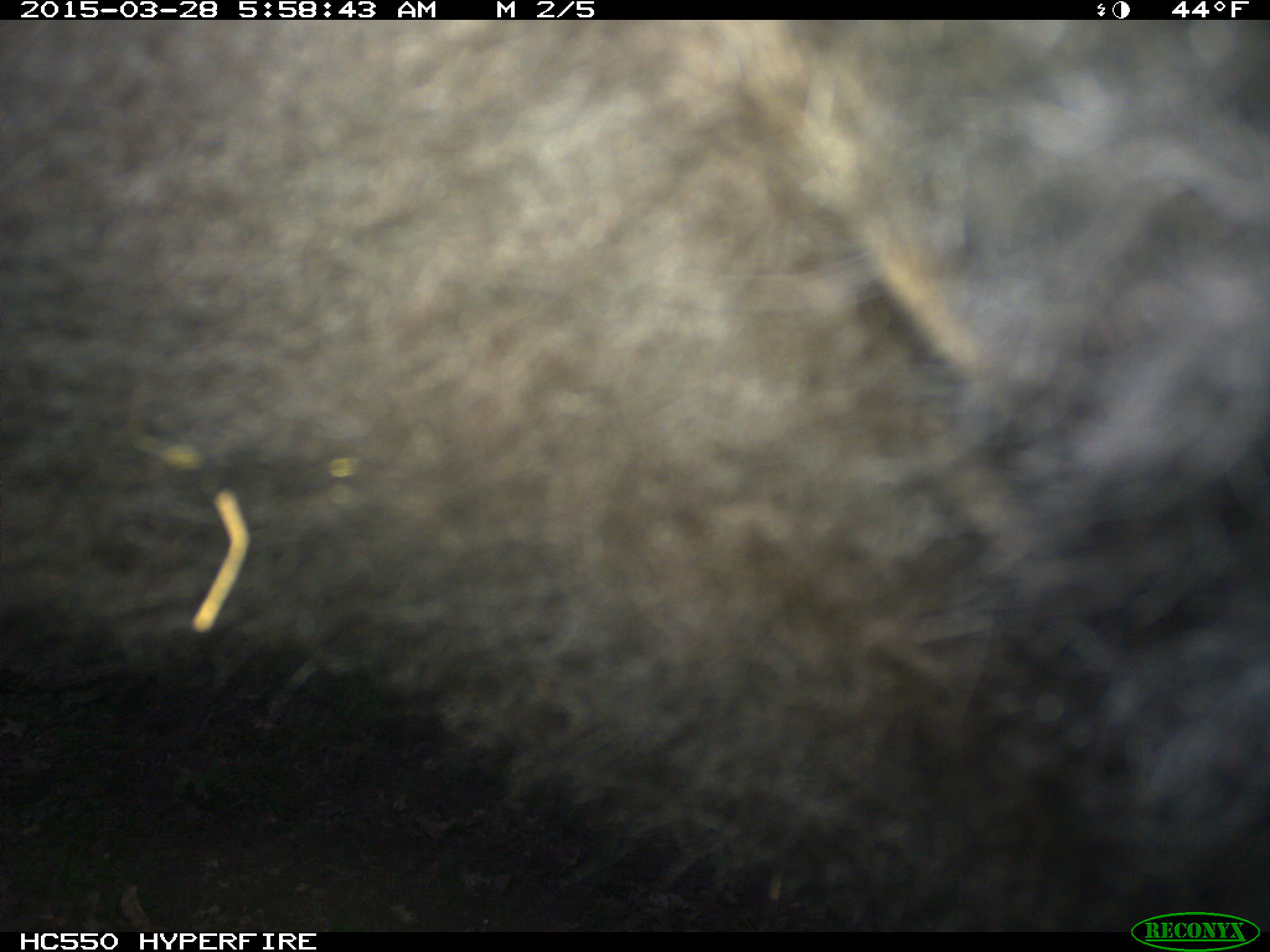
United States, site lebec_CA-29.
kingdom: Animalia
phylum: Chordata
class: Mammalia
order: Artiodactyla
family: Bovidae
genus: Bos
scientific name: Bos taurus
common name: domestic cow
Bos taurus (domestic cow).